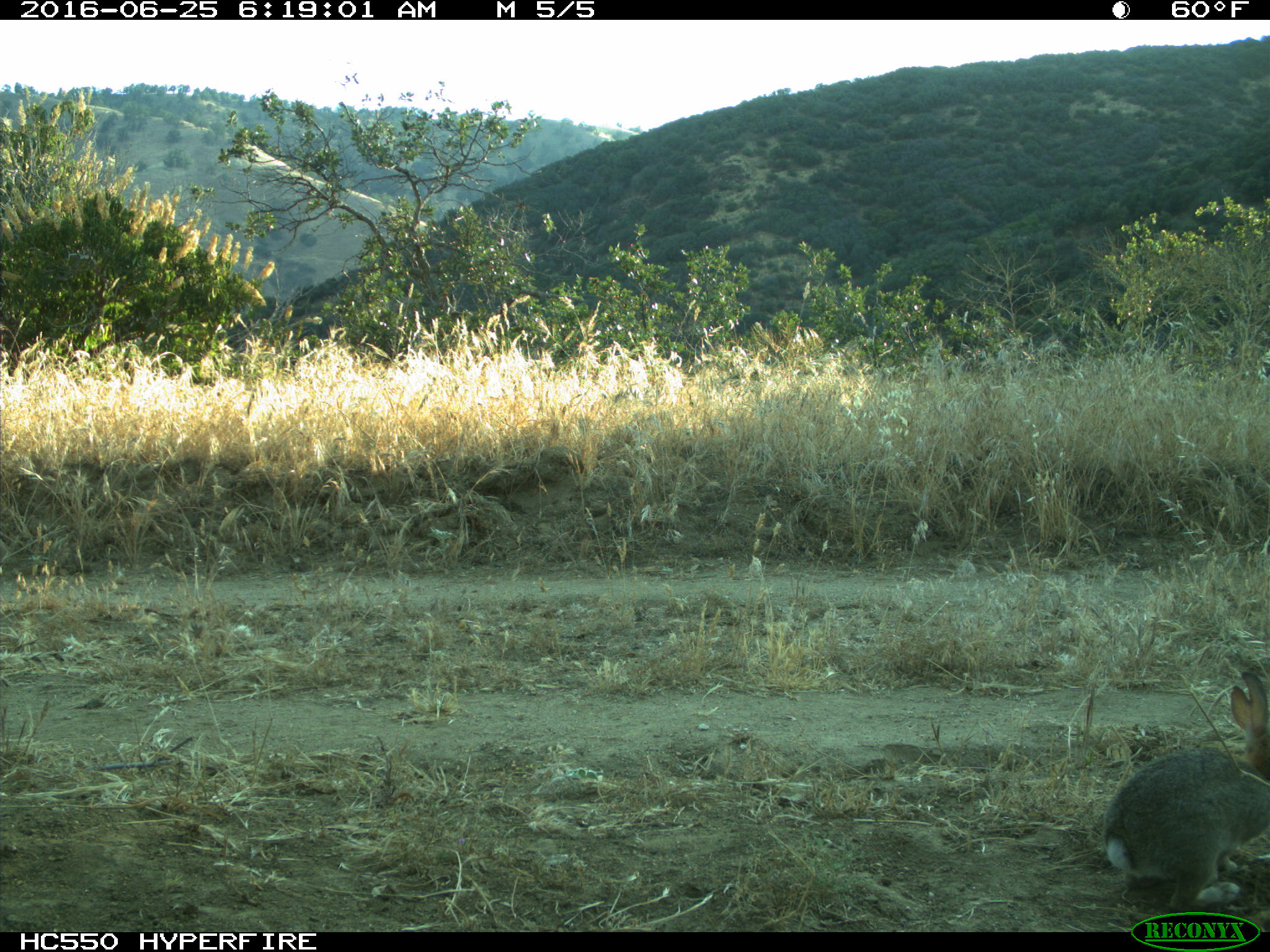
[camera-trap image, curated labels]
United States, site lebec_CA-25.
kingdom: Animalia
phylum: Chordata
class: Mammalia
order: Lagomorpha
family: Leporidae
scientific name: Leporidae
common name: rabbits and hares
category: unidentified rabbit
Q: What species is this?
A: Unidentified rabbit (rabbits and hares) (Leporidae).